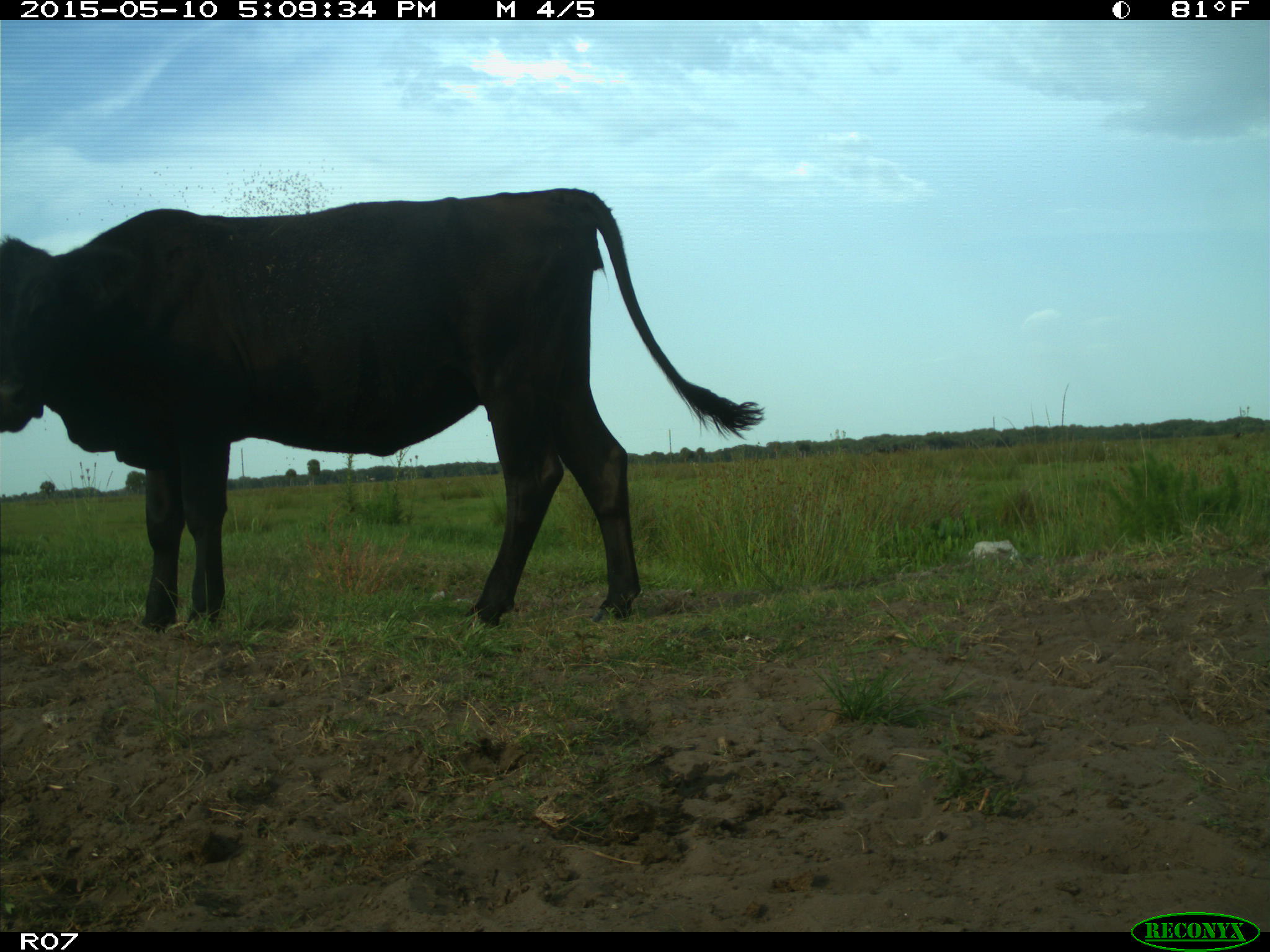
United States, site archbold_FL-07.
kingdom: Animalia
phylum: Chordata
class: Mammalia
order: Artiodactyla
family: Bovidae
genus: Bos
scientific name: Bos taurus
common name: domestic cow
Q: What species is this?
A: Bos taurus (domestic cow).